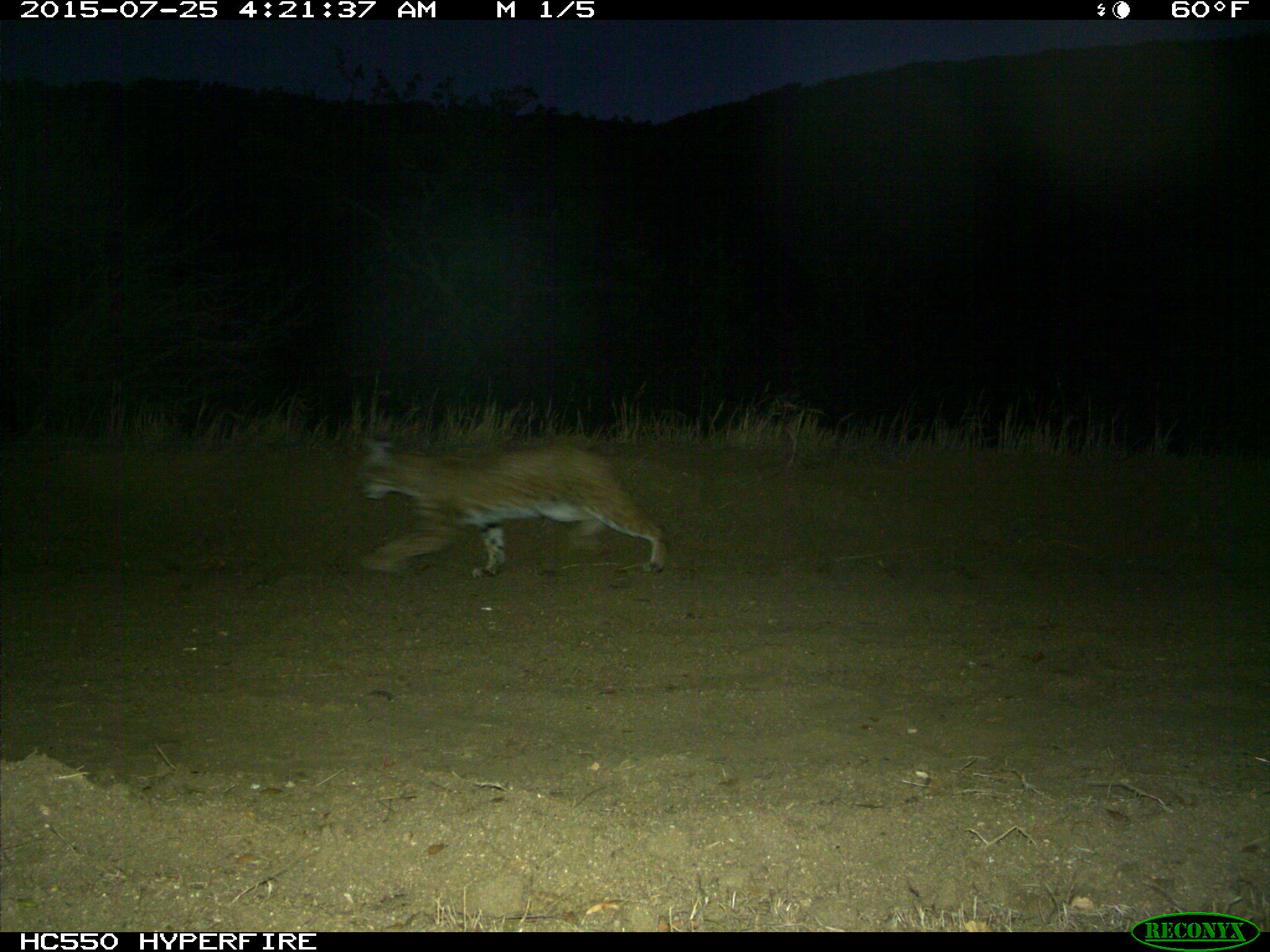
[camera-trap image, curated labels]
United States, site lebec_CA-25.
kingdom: Animalia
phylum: Chordata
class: Mammalia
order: Carnivora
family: Felidae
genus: Lynx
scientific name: Lynx rufus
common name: bobcat